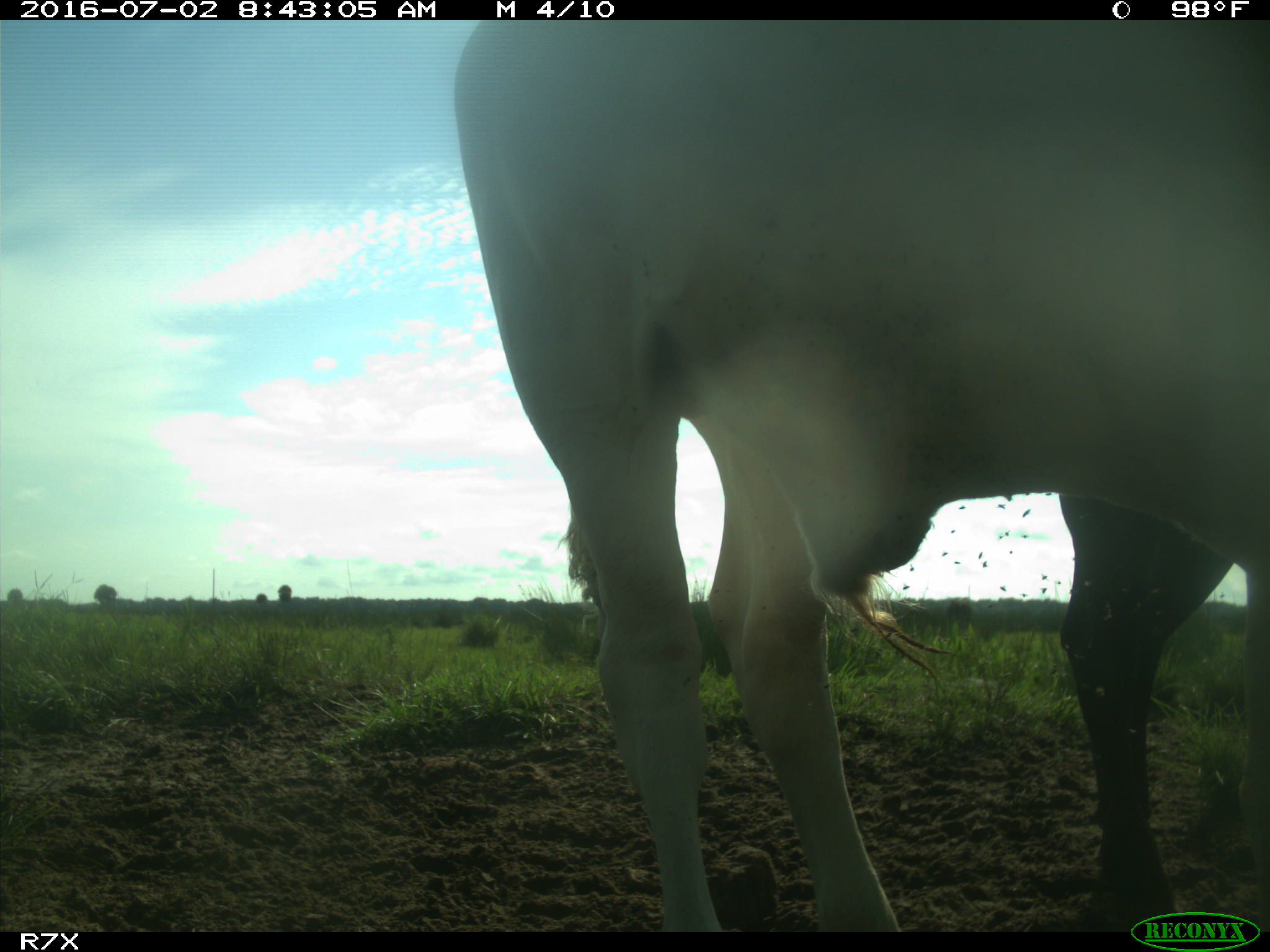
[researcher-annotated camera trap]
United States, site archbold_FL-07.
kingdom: Animalia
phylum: Chordata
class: Mammalia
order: Artiodactyla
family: Bovidae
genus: Bos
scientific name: Bos taurus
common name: domestic cow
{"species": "Bos taurus (domestic cow)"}